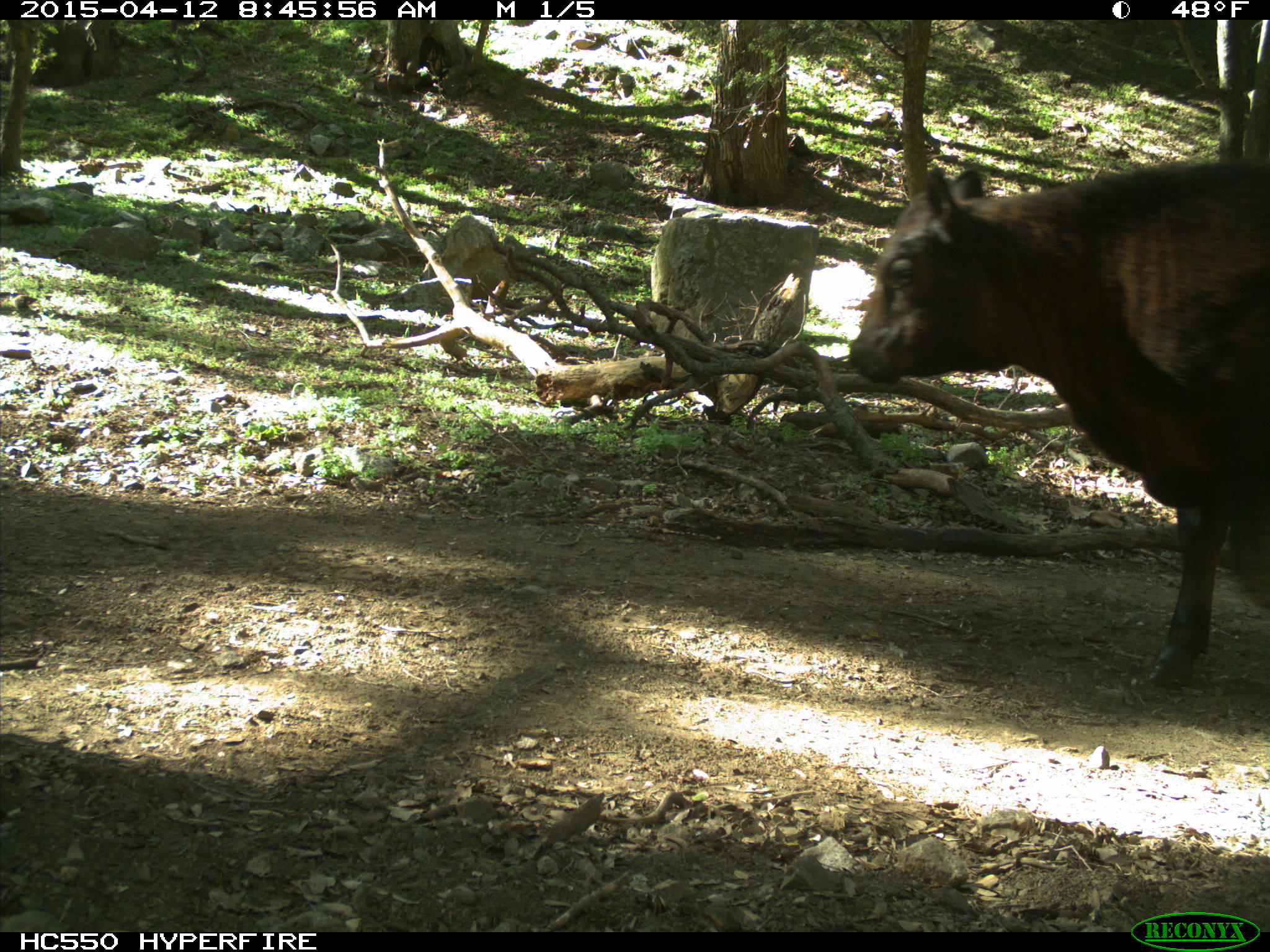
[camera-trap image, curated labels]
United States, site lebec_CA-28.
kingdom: Animalia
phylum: Chordata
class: Mammalia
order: Artiodactyla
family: Bovidae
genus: Bos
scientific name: Bos taurus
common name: domestic cow